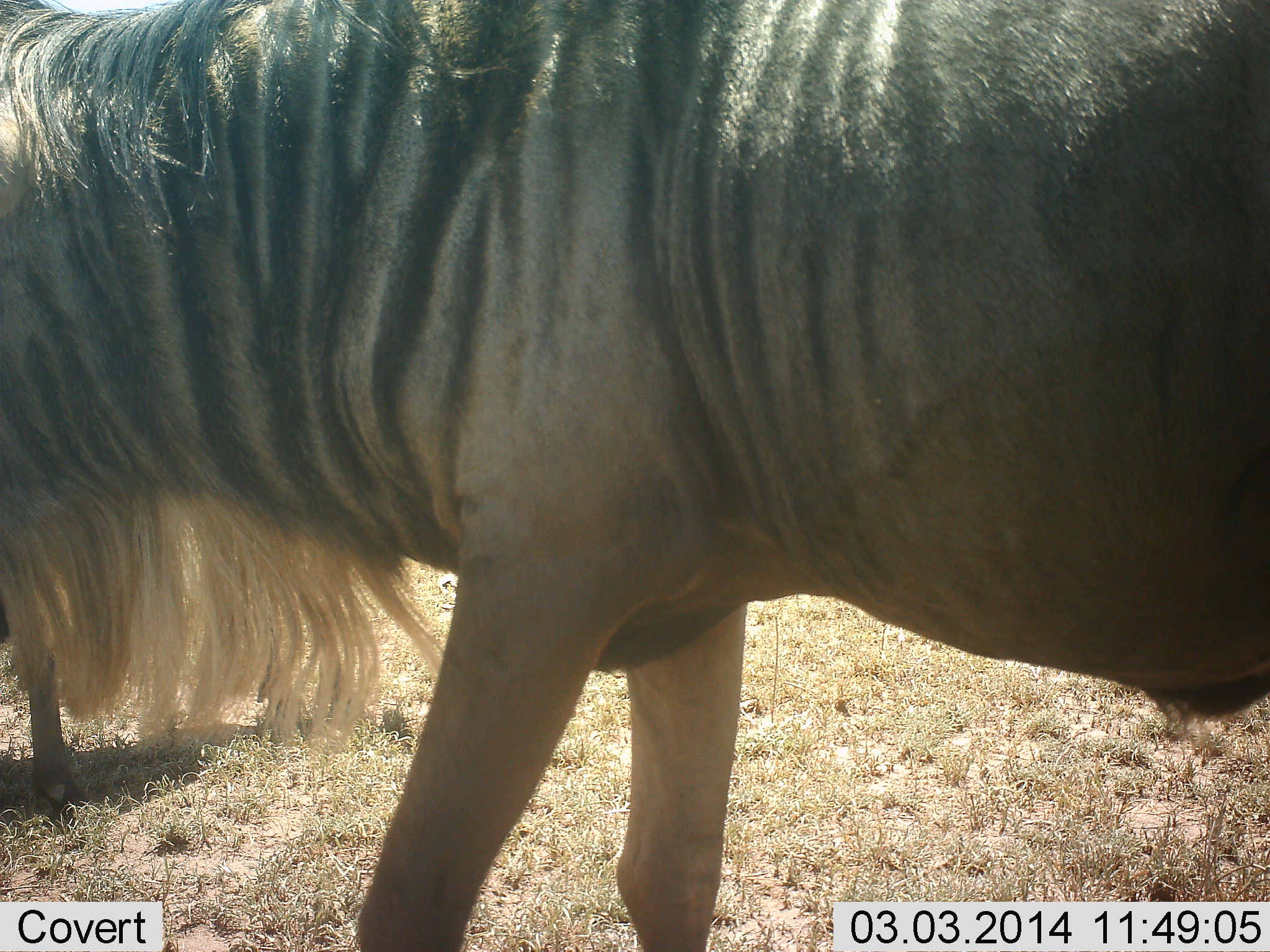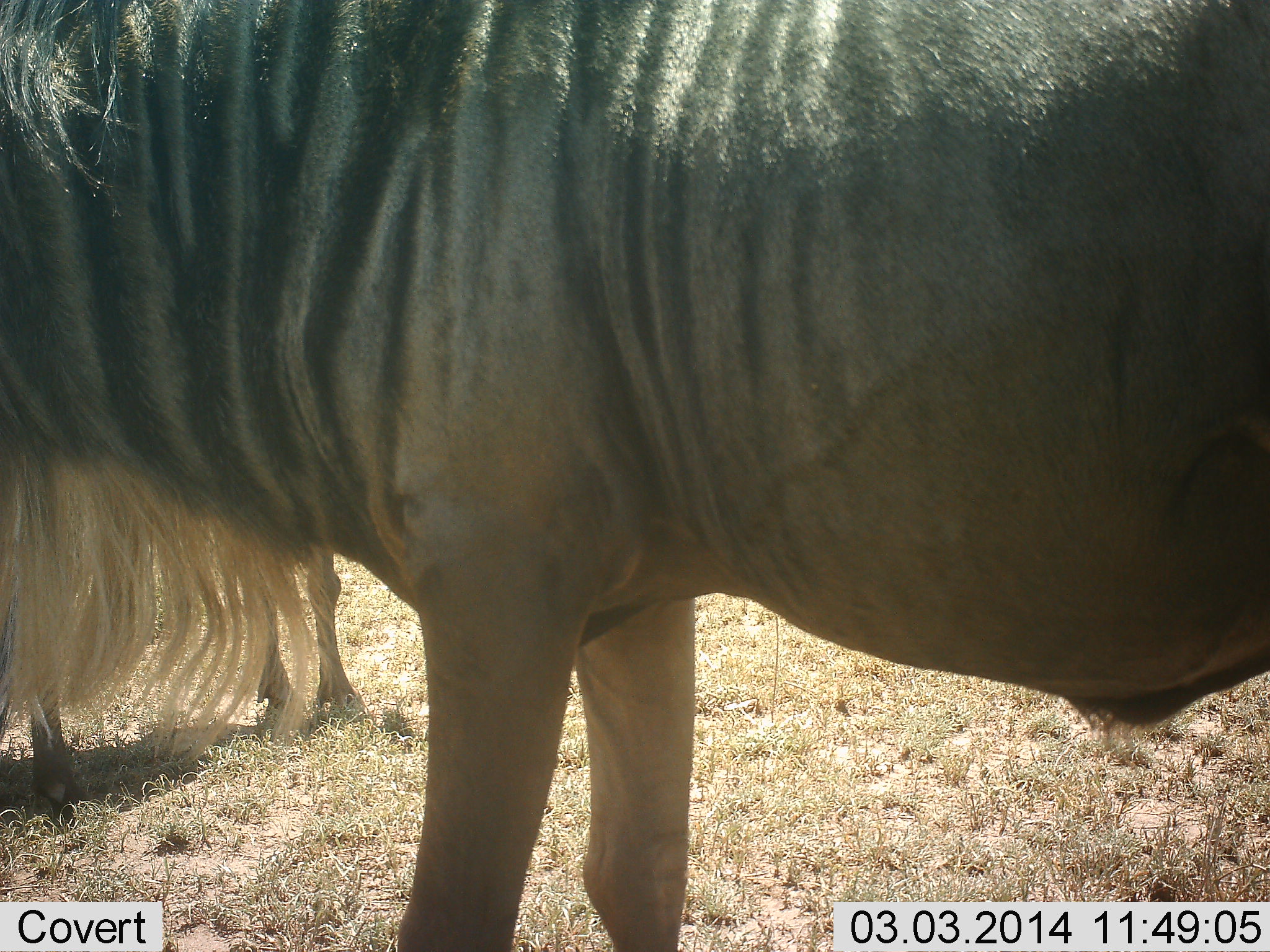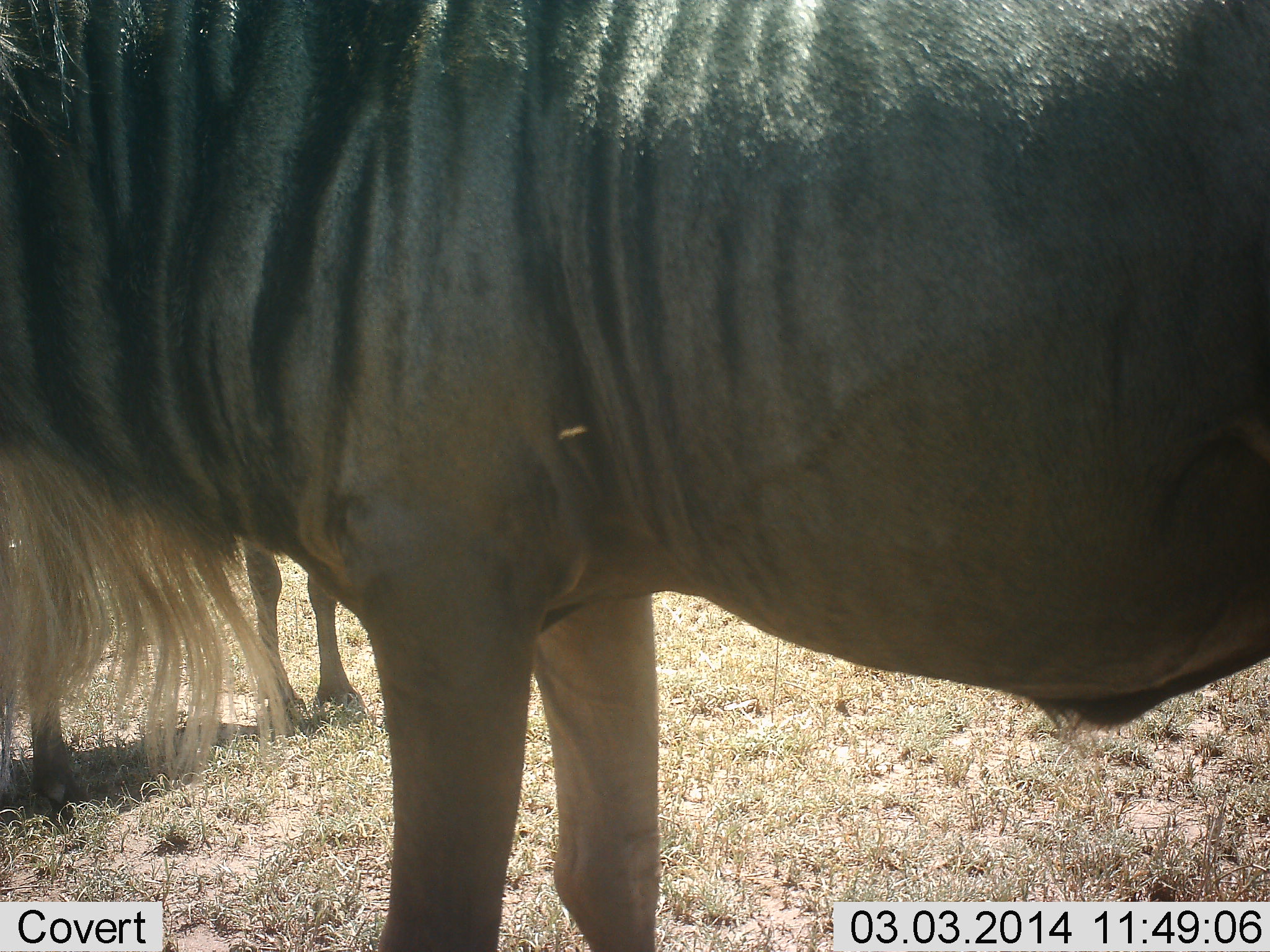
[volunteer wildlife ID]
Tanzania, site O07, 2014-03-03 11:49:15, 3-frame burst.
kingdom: Animalia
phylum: Chordata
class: Mammalia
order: Artiodactyla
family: Bovidae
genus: Connochaetes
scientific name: Connochaetes taurinus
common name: blue wildebeest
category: wildebeest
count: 2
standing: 90%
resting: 0%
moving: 10%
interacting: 0%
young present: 0%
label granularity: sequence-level